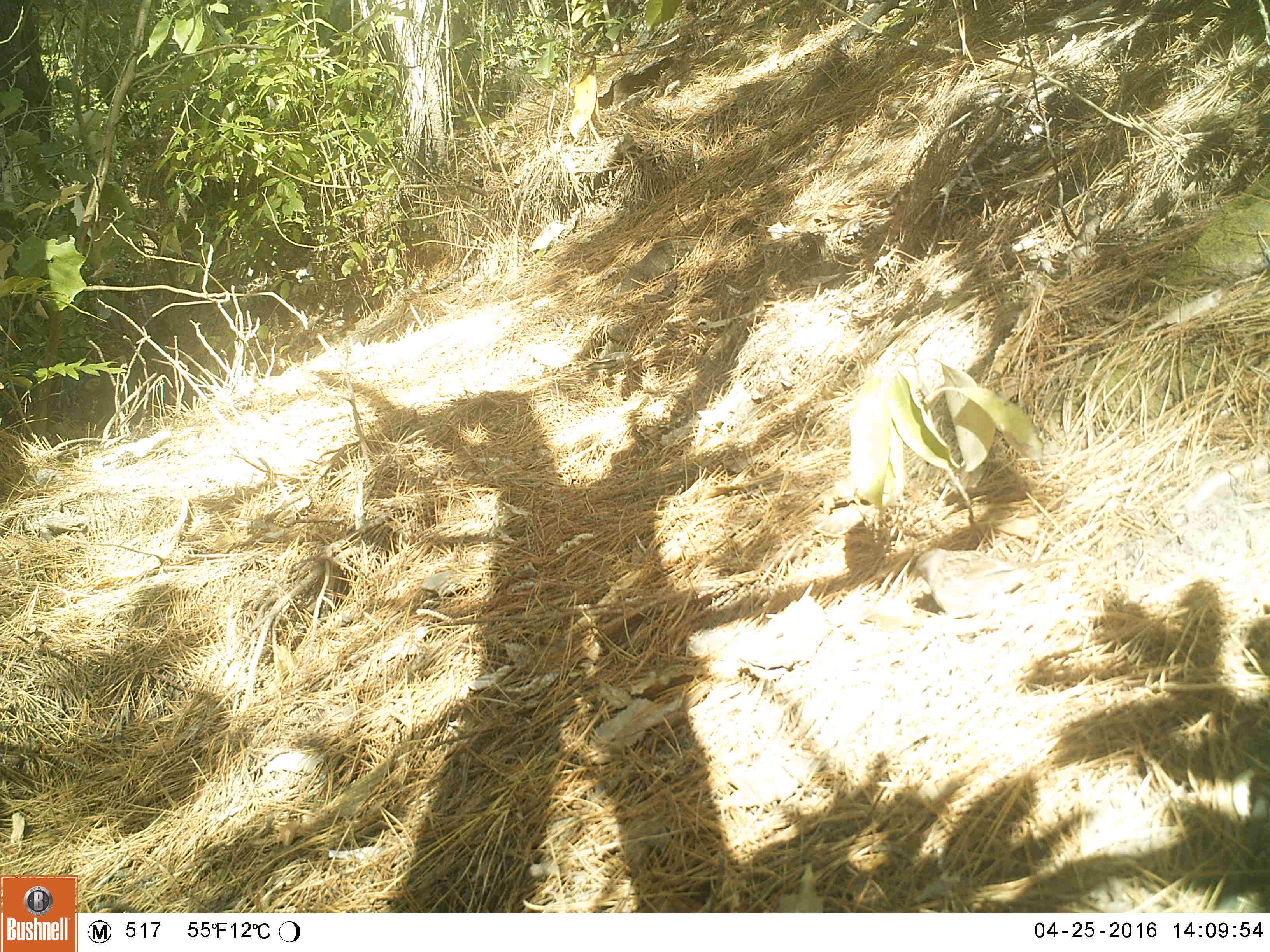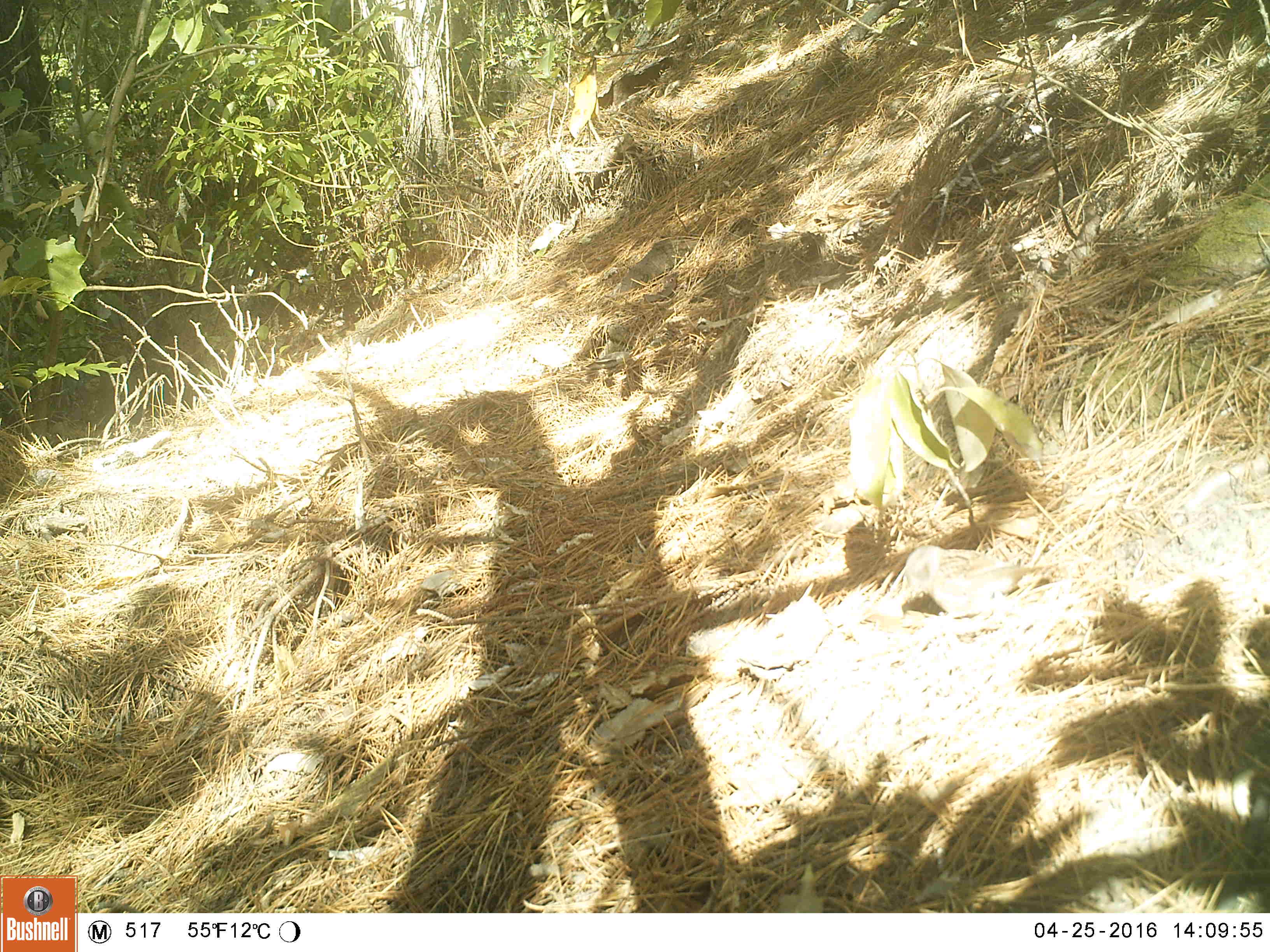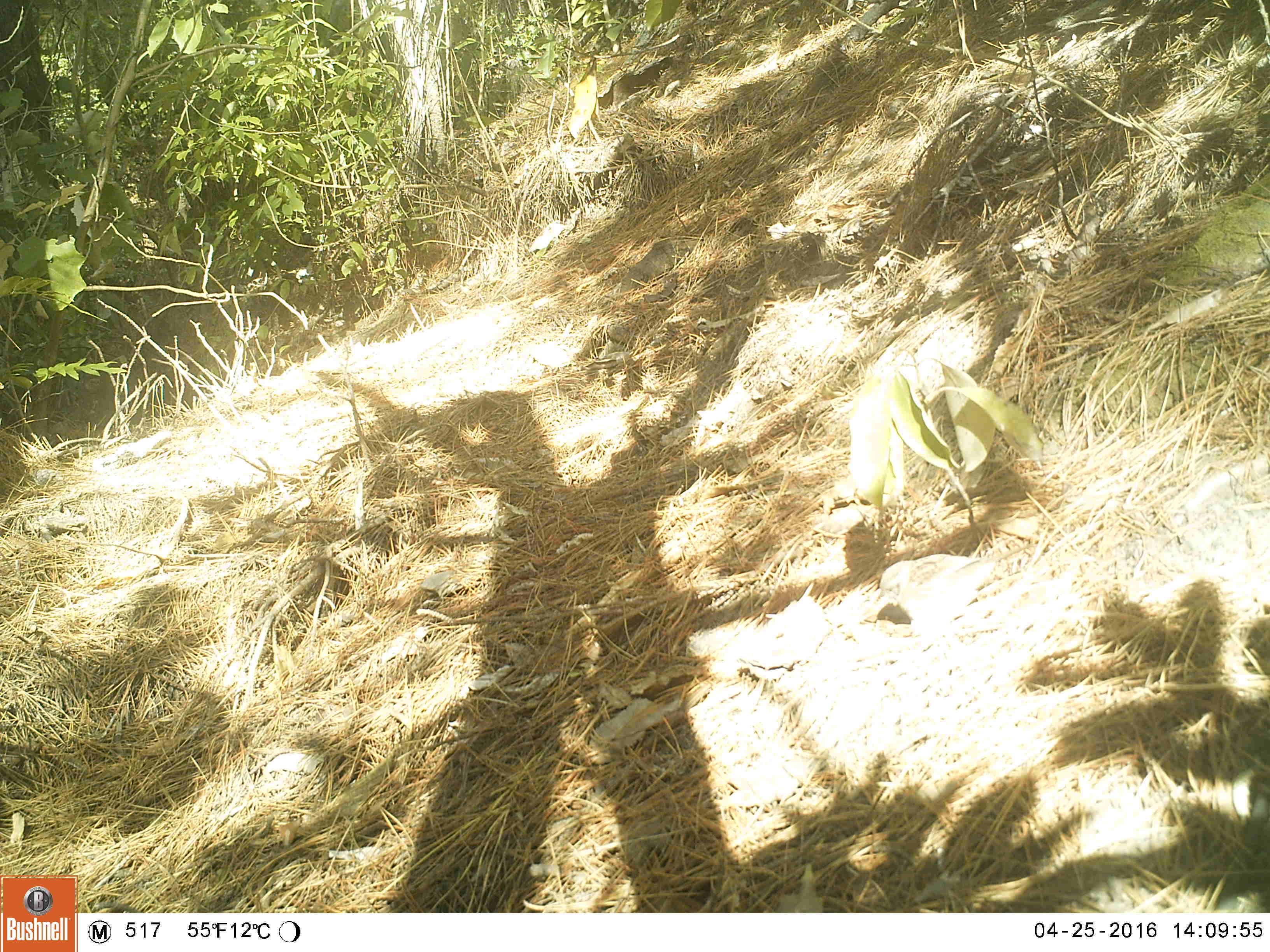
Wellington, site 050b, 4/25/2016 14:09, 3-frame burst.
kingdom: Animalia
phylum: Chordata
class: Aves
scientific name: Aves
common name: bird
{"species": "bird (Aves)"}